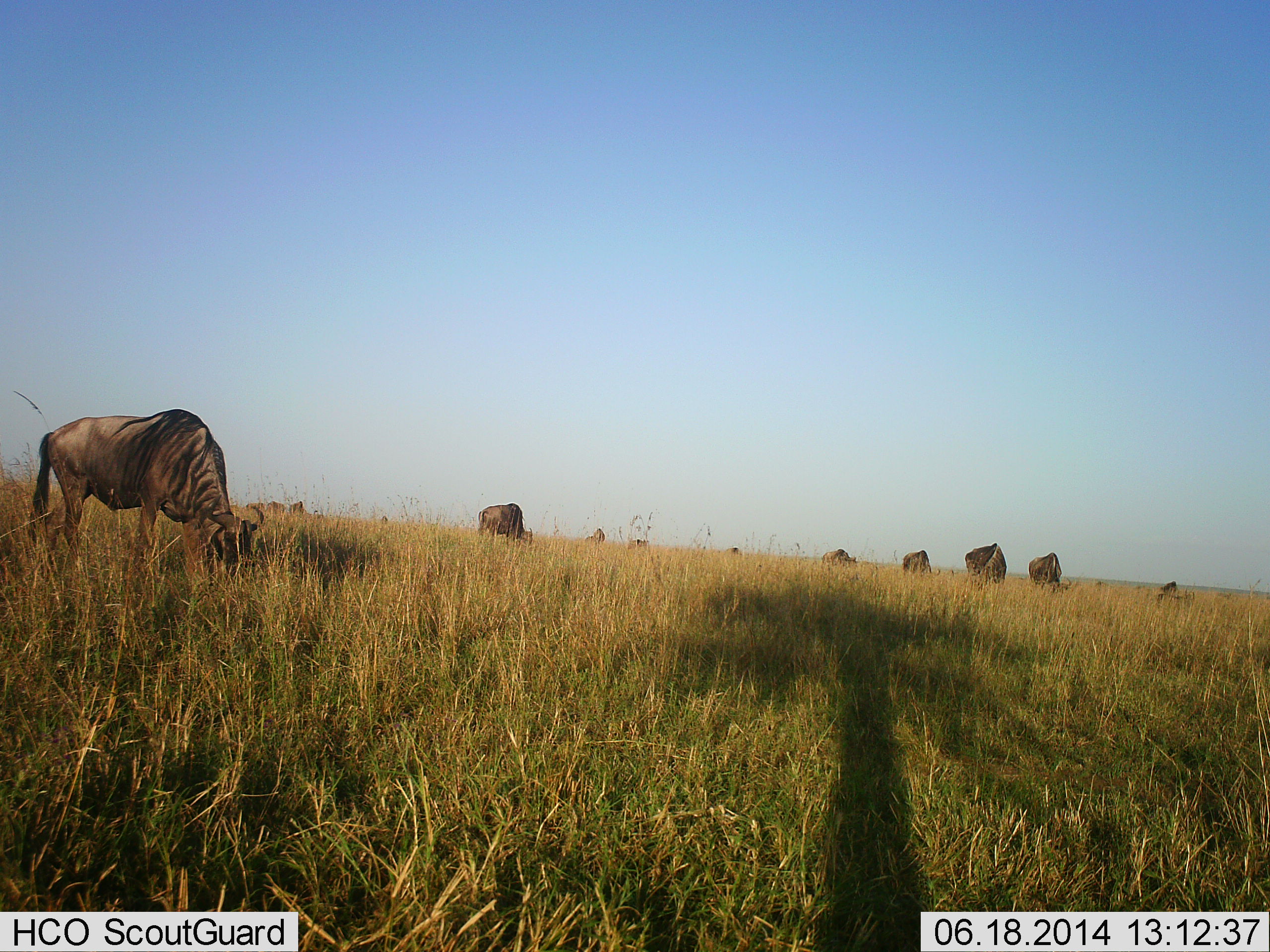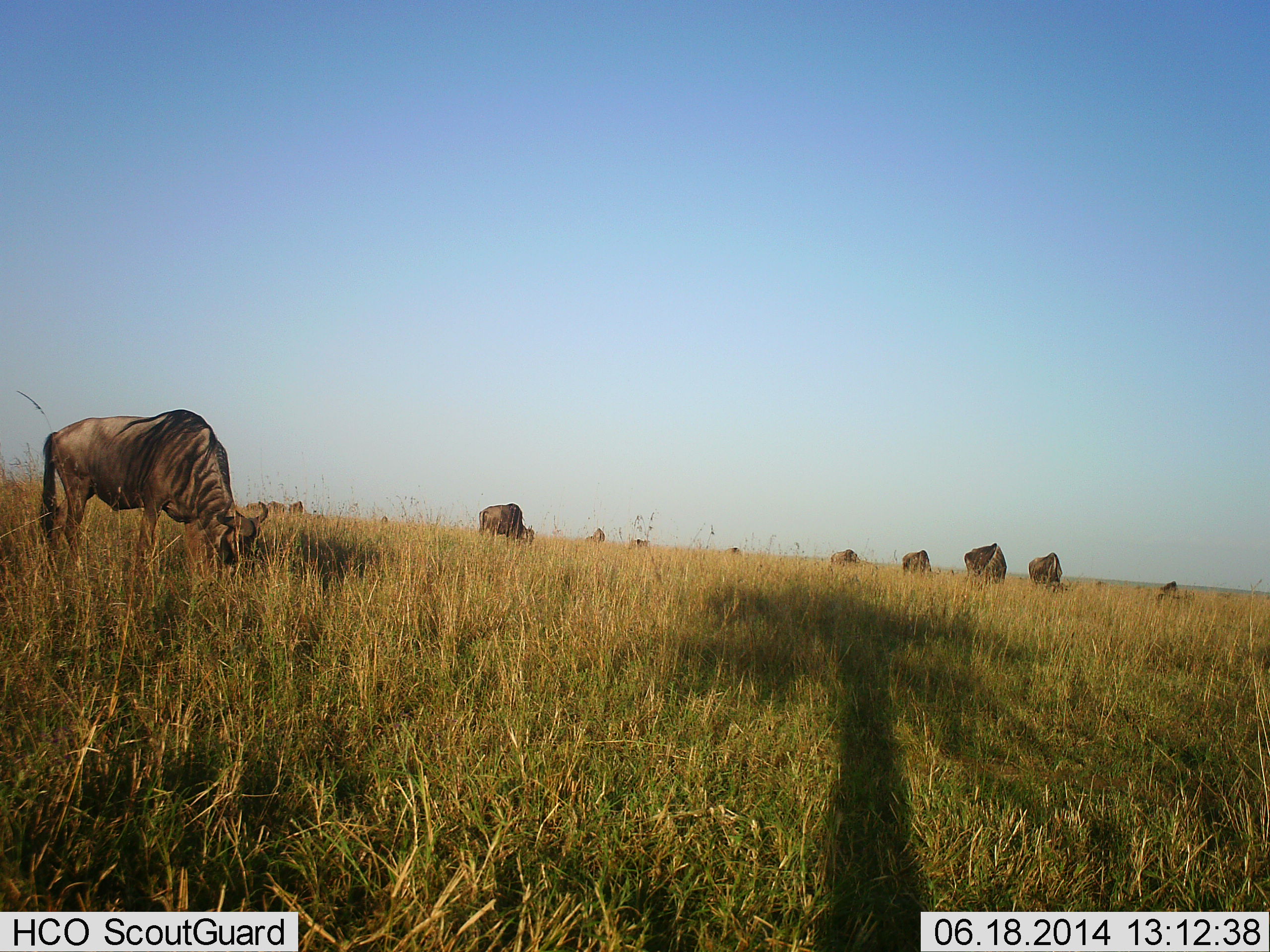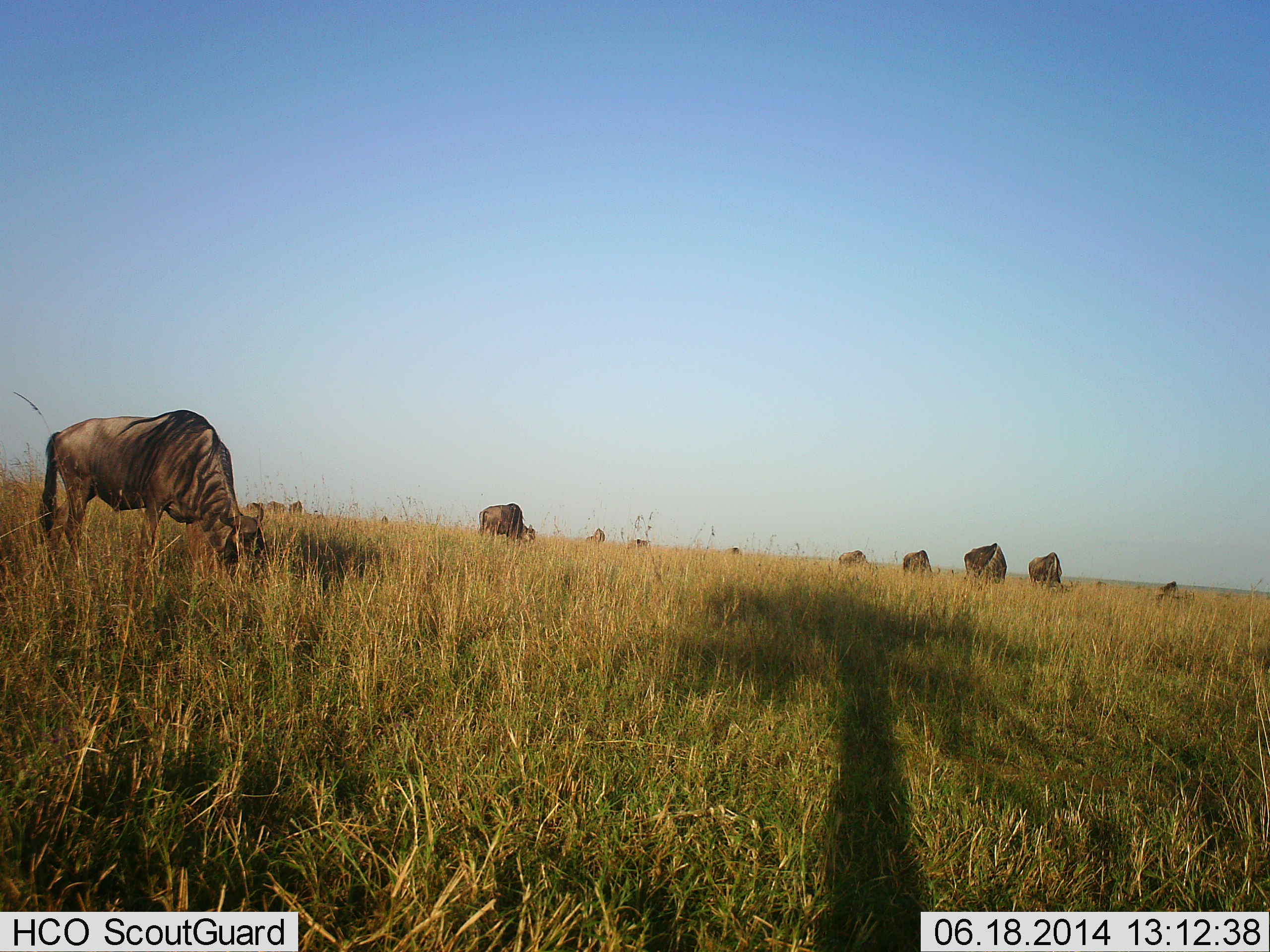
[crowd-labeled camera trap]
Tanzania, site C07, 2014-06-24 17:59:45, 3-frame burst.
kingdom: Animalia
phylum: Chordata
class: Mammalia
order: Artiodactyla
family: Bovidae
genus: Connochaetes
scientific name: Connochaetes taurinus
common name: blue wildebeest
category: wildebeest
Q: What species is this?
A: Wildebeest (blue wildebeest) (Connochaetes taurinus).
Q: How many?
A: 11-50.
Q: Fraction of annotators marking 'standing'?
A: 30%.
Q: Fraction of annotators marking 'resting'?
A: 0%.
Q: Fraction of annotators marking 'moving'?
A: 0%.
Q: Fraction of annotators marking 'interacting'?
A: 0%.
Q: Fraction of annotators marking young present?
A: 0%.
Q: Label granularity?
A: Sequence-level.